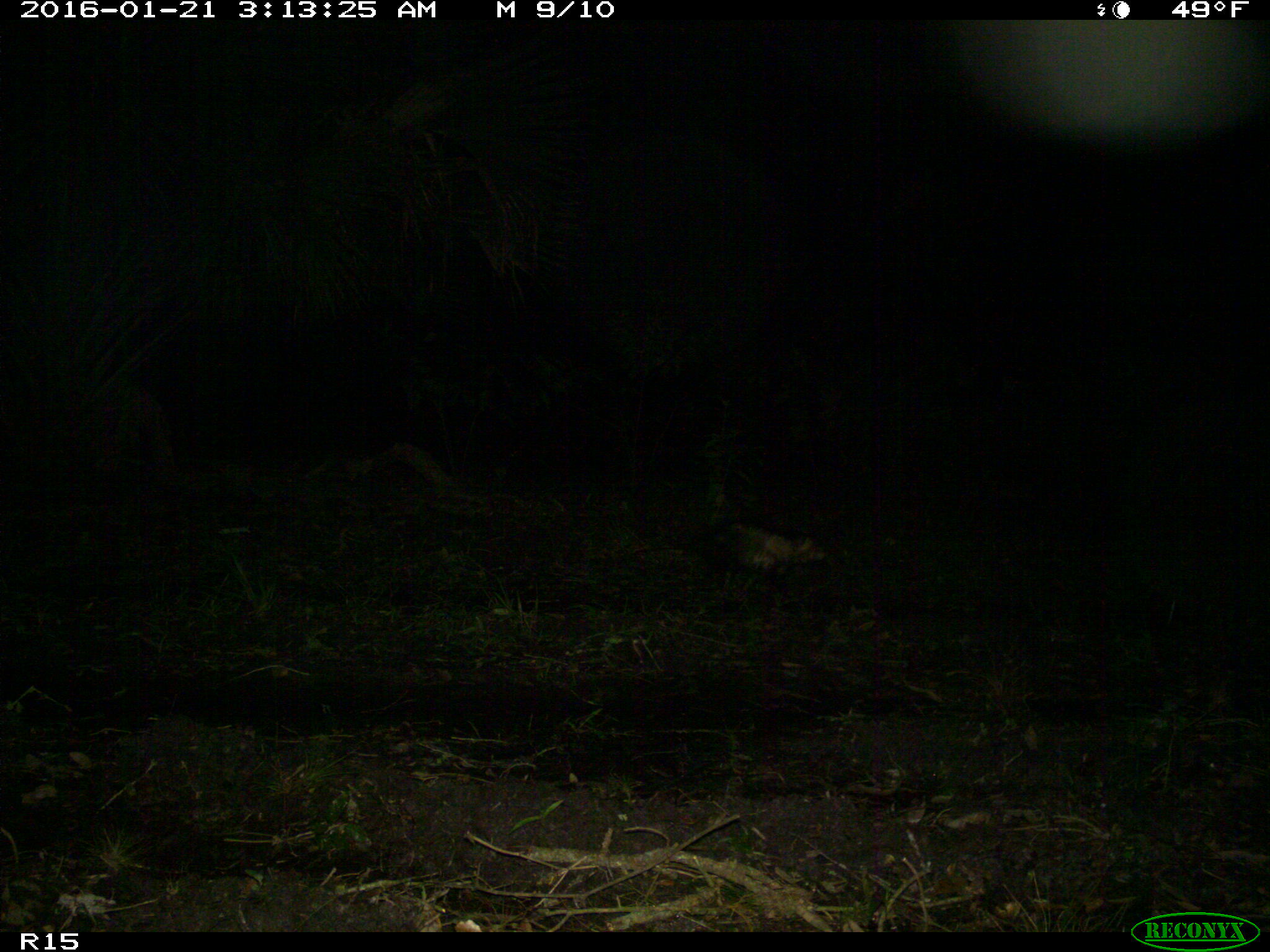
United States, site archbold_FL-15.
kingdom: Animalia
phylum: Chordata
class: Mammalia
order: Didelphimorphia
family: Didelphidae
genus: Didelphis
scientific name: Didelphis virginiana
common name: virginia opossum